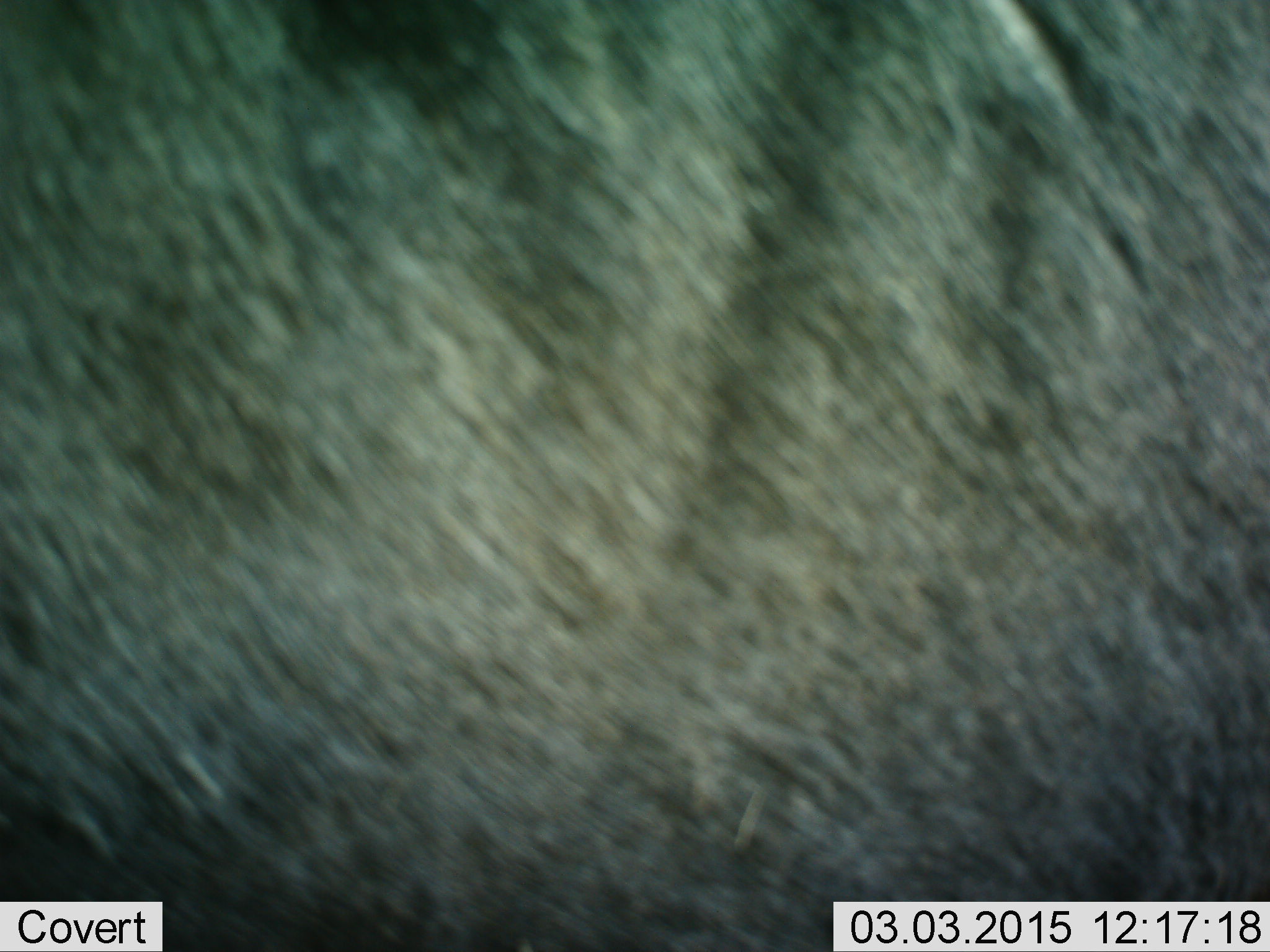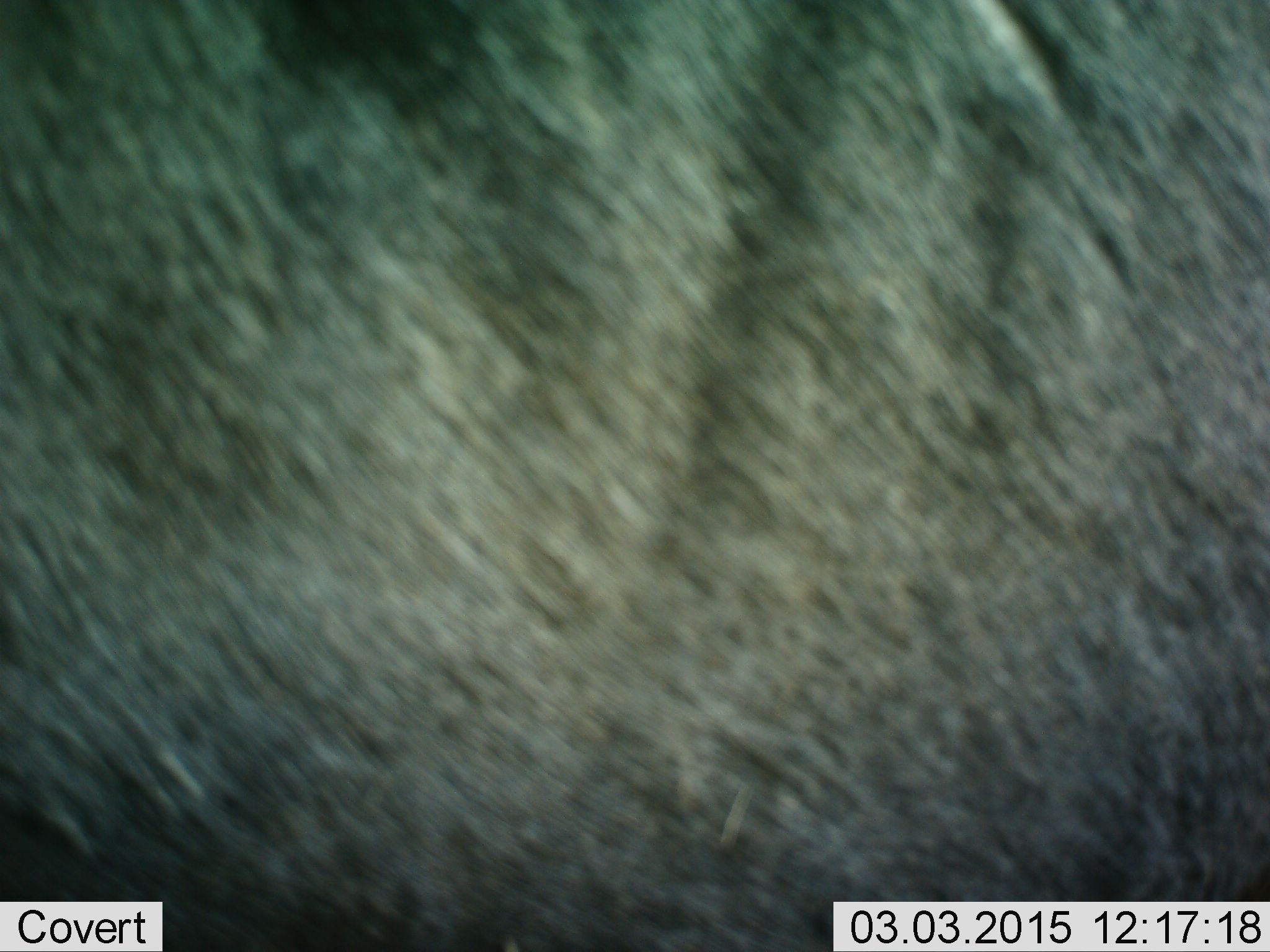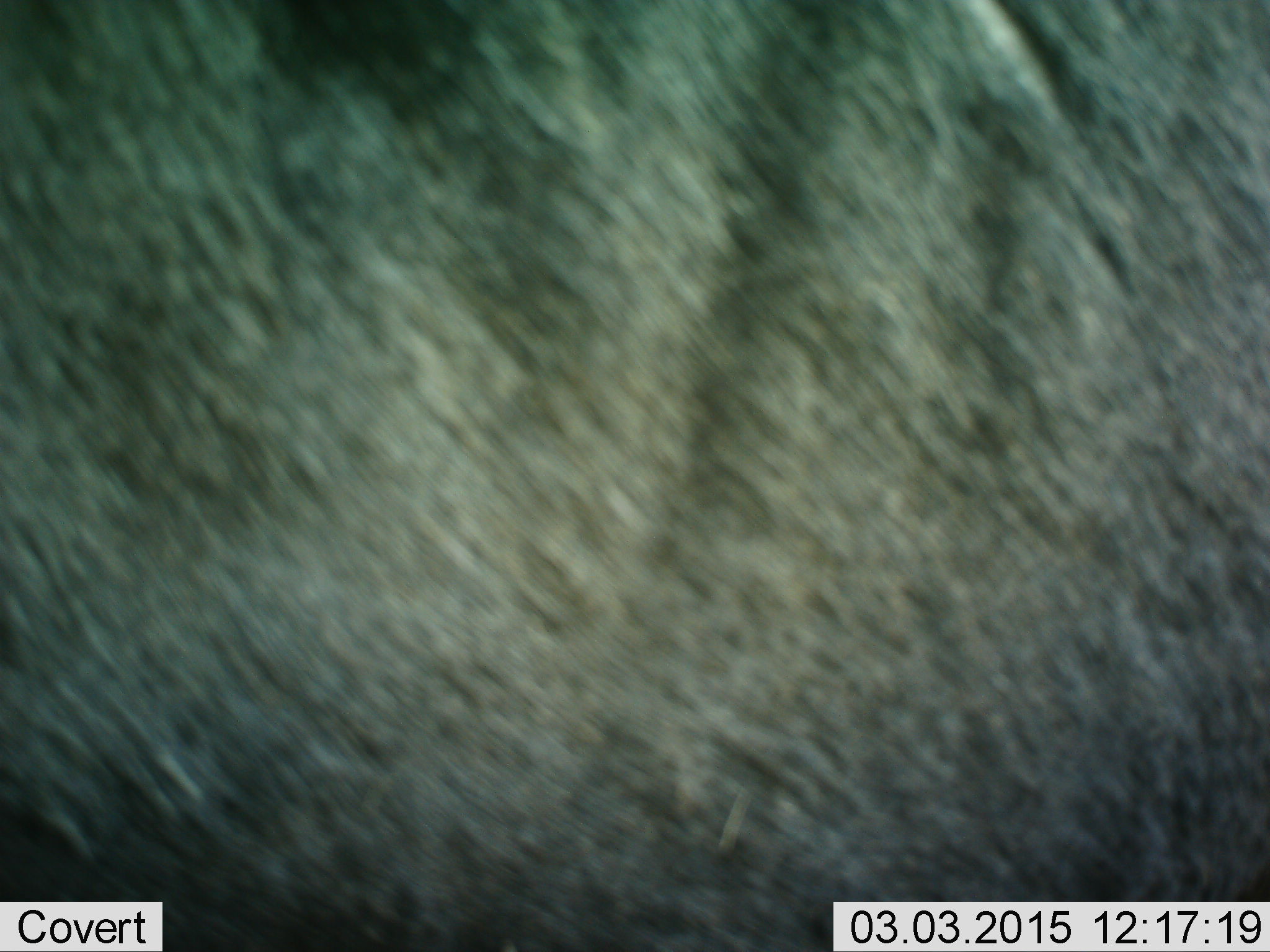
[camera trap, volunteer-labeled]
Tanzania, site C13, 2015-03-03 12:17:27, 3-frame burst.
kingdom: Animalia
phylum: Chordata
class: Mammalia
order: Artiodactyla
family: Bovidae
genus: Connochaetes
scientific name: Connochaetes taurinus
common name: blue wildebeest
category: wildebeest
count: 1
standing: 100%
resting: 0%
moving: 0%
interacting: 0%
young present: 0%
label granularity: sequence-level